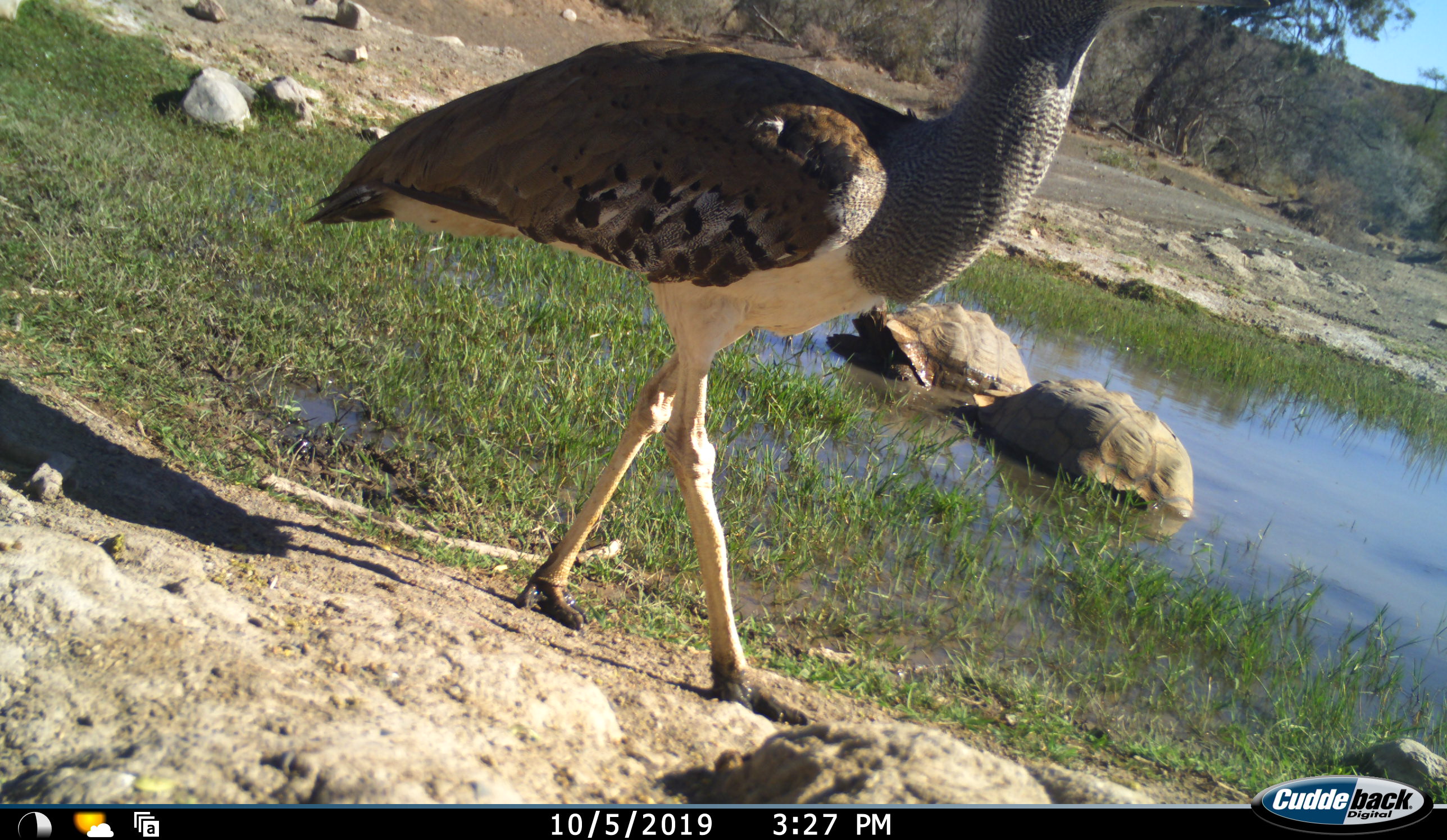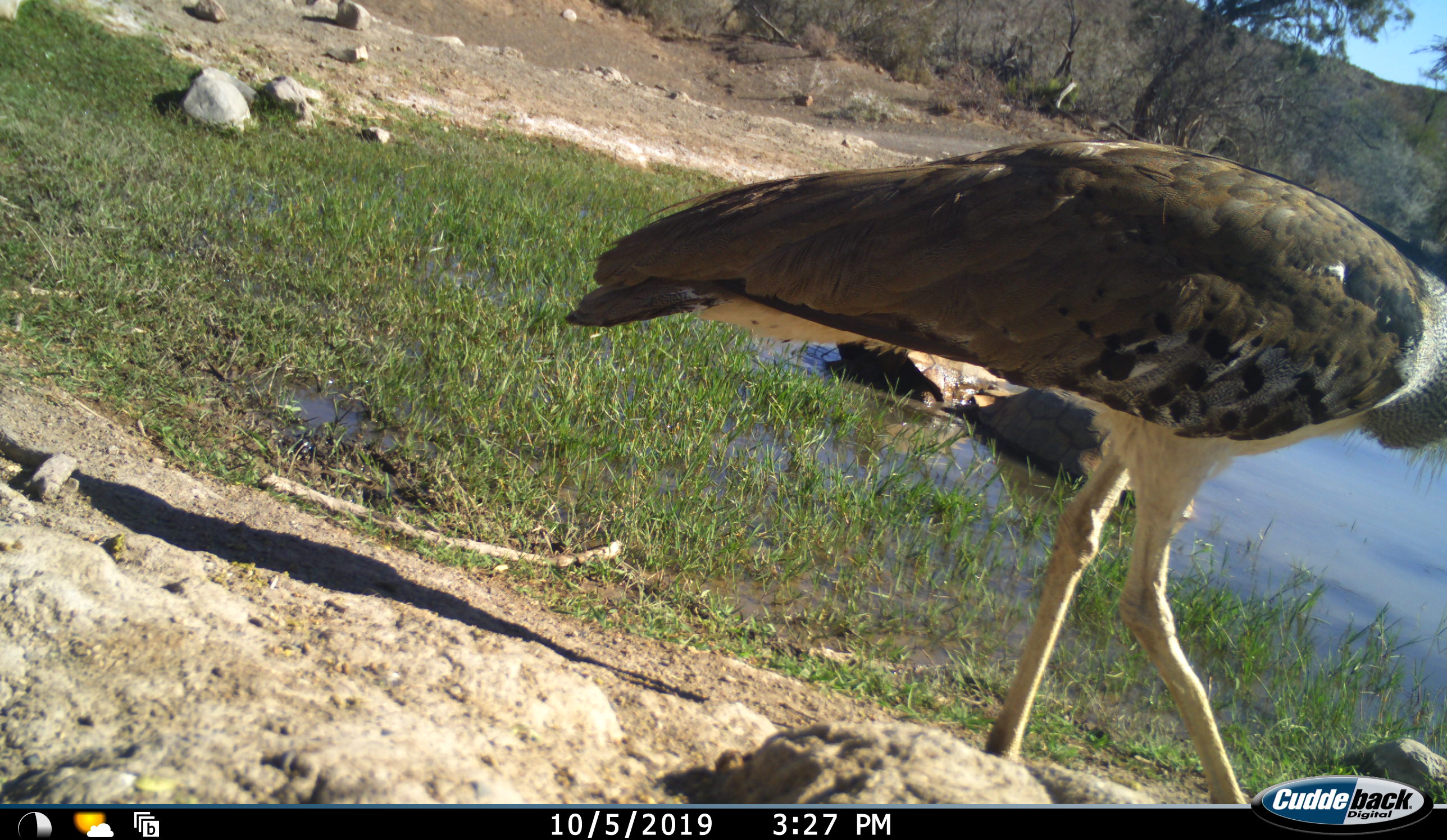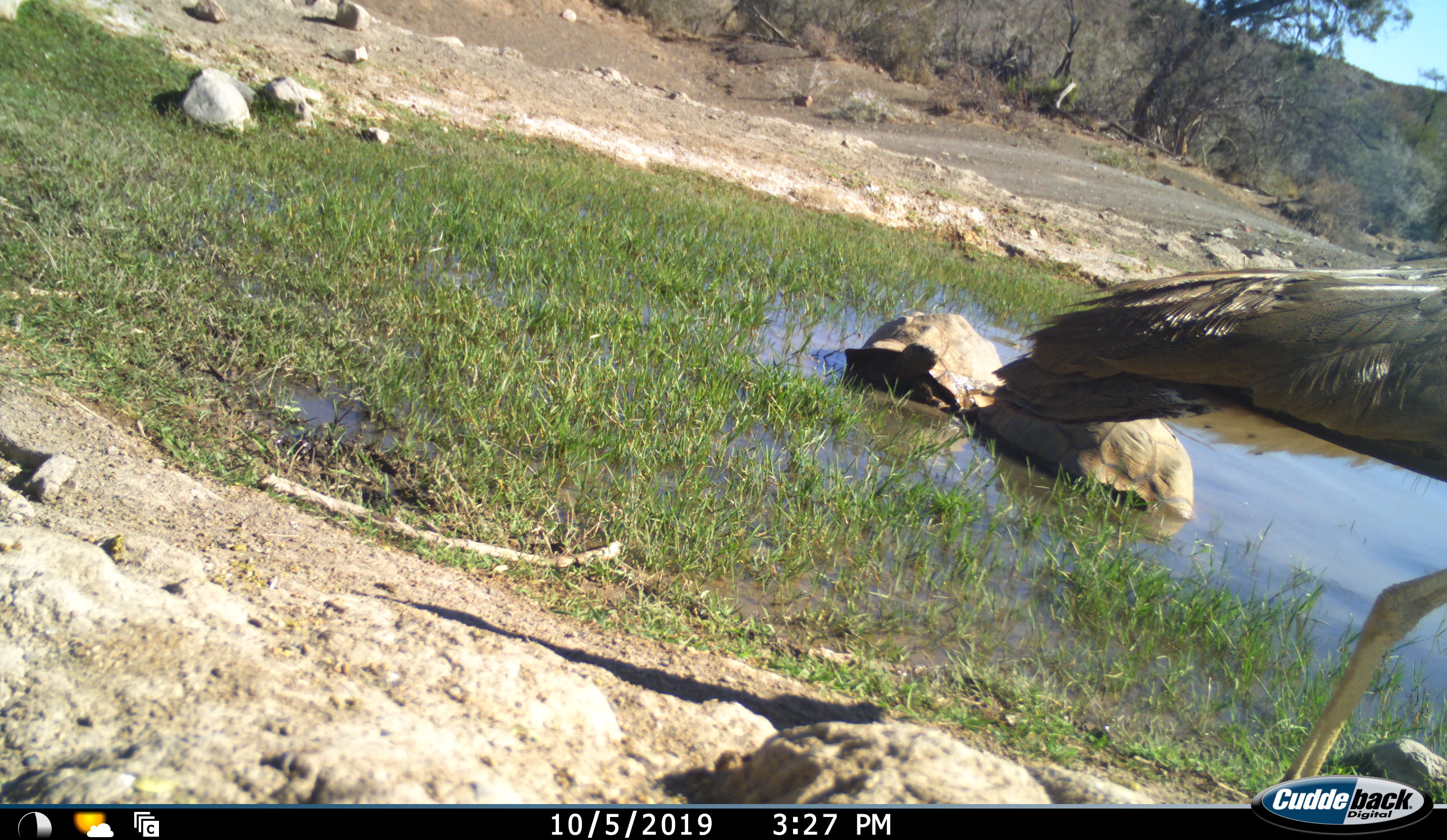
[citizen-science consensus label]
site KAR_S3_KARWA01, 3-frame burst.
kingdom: Animalia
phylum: Chordata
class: Aves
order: Otidiformes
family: Otididae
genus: Ardeotis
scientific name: Ardeotis kori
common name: kori bustard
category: bustardkori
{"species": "bustardkori (kori bustard) (Ardeotis kori)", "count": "1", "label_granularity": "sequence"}